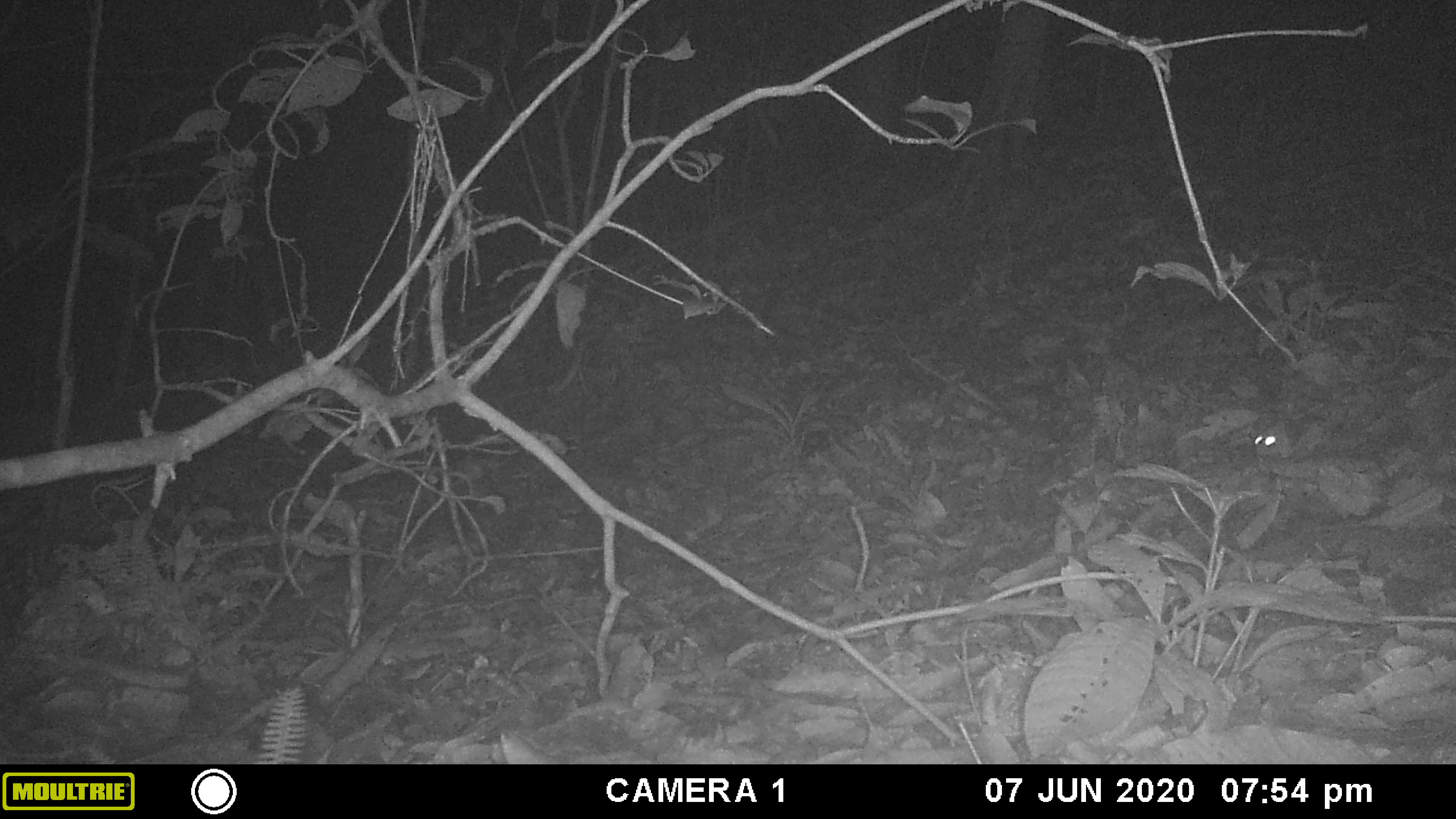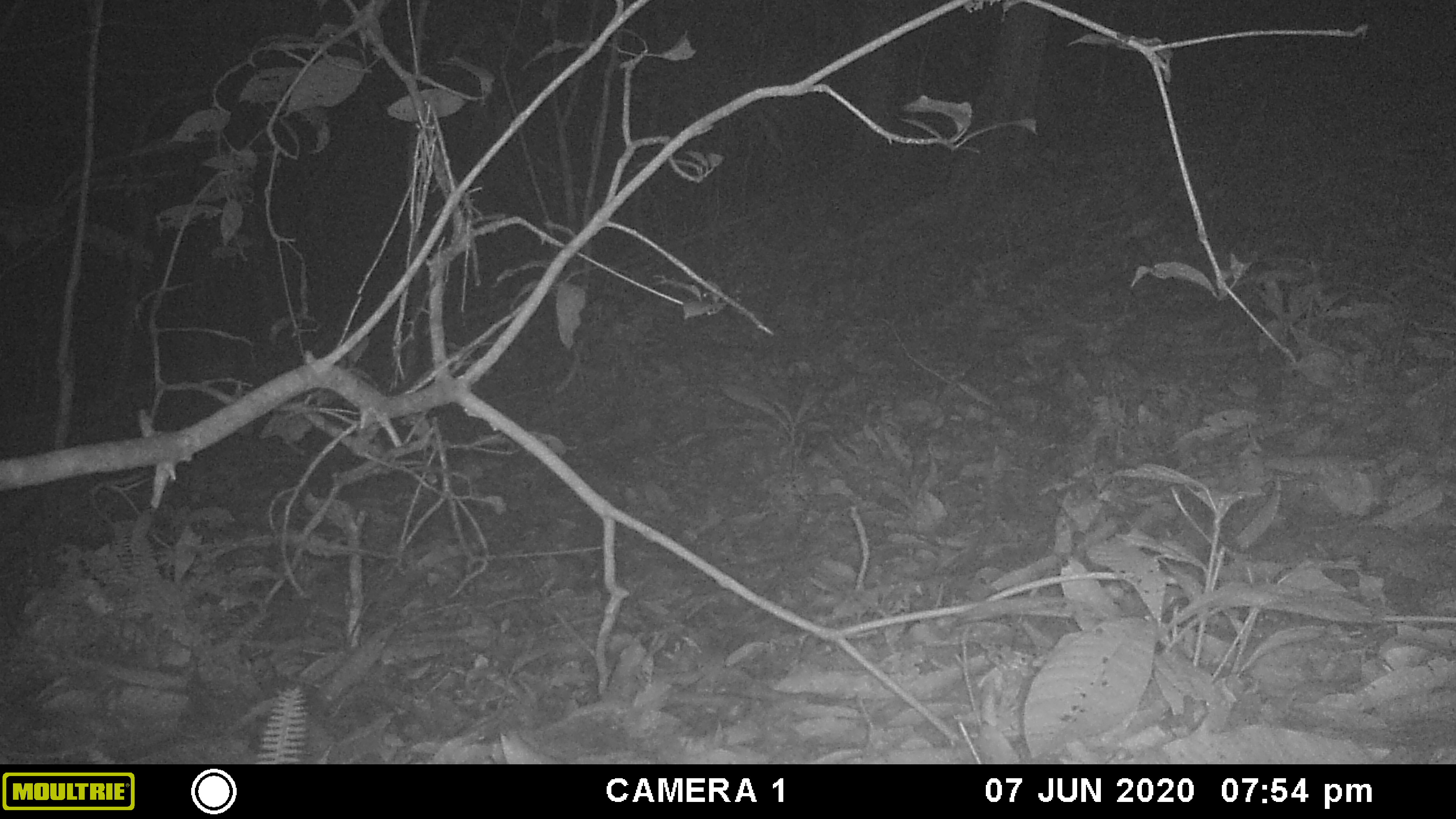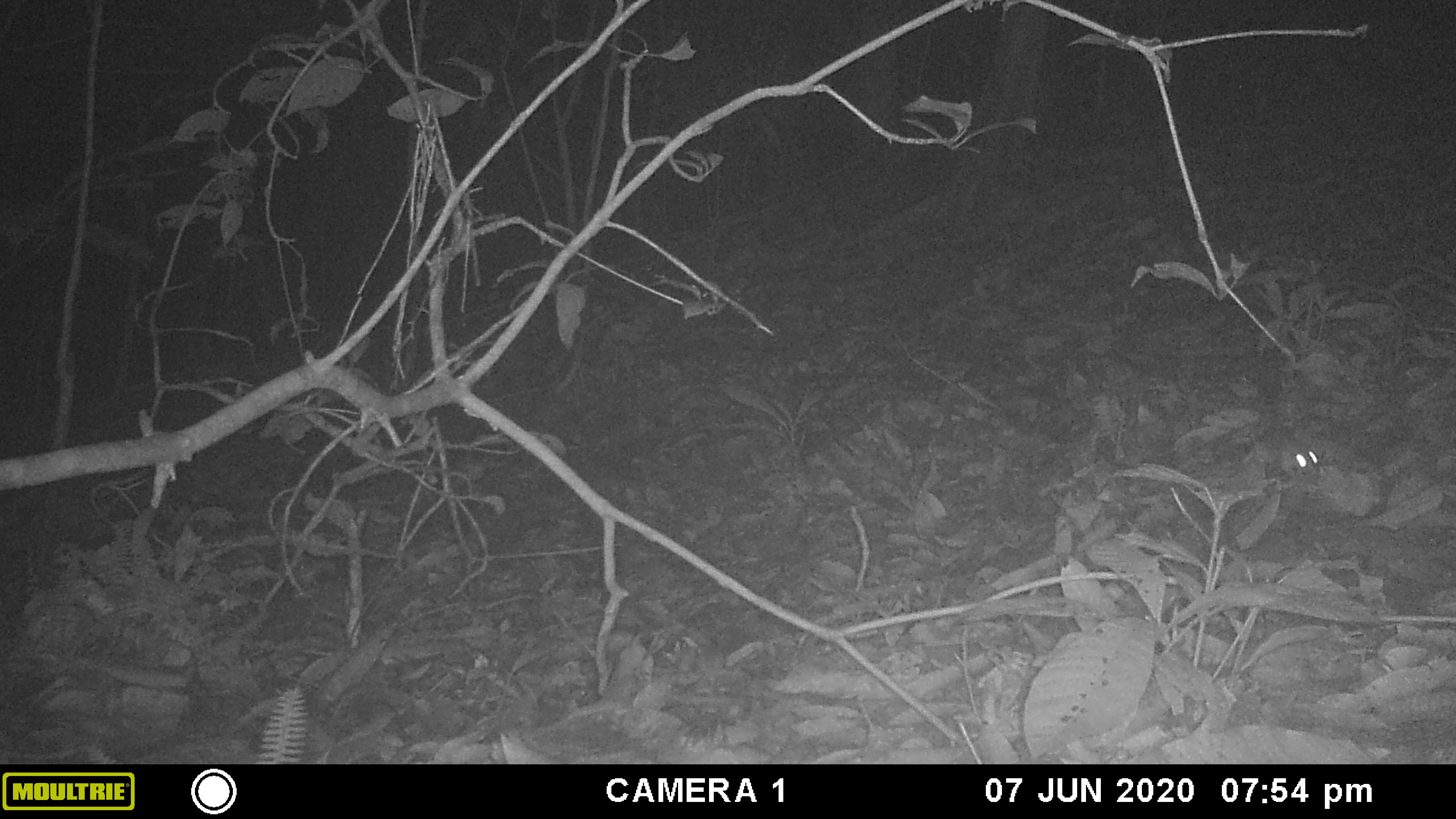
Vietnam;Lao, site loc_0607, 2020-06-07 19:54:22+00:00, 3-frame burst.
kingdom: Animalia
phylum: Chordata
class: Mammalia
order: Rodentia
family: Muridae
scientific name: Muridae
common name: old-world mice and rats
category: unidentified murid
Unidentified murid (old-world mice and rats) (Muridae). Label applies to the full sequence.